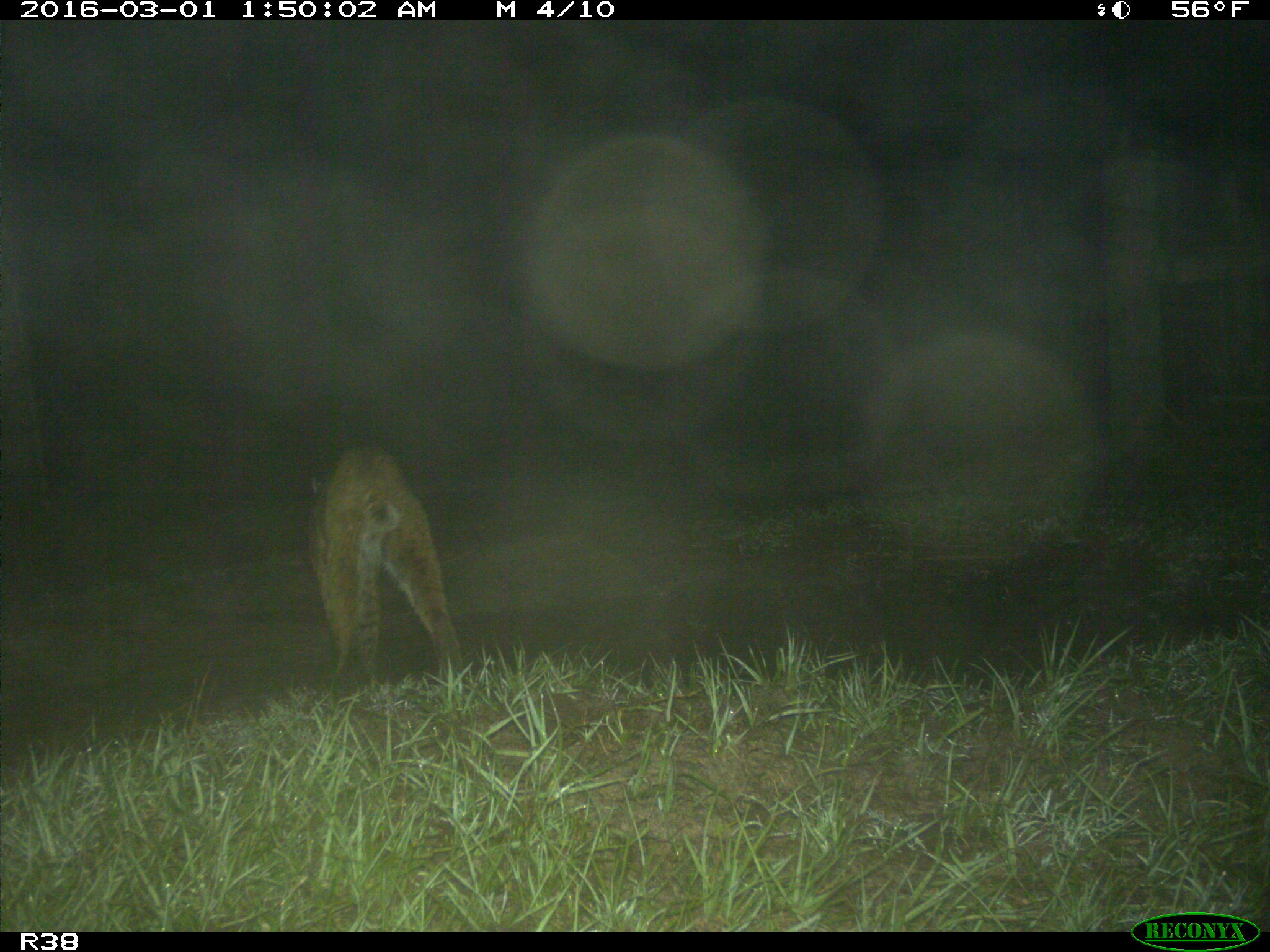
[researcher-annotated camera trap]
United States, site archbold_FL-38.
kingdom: Animalia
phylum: Chordata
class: Mammalia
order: Carnivora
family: Felidae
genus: Lynx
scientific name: Lynx rufus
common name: bobcat